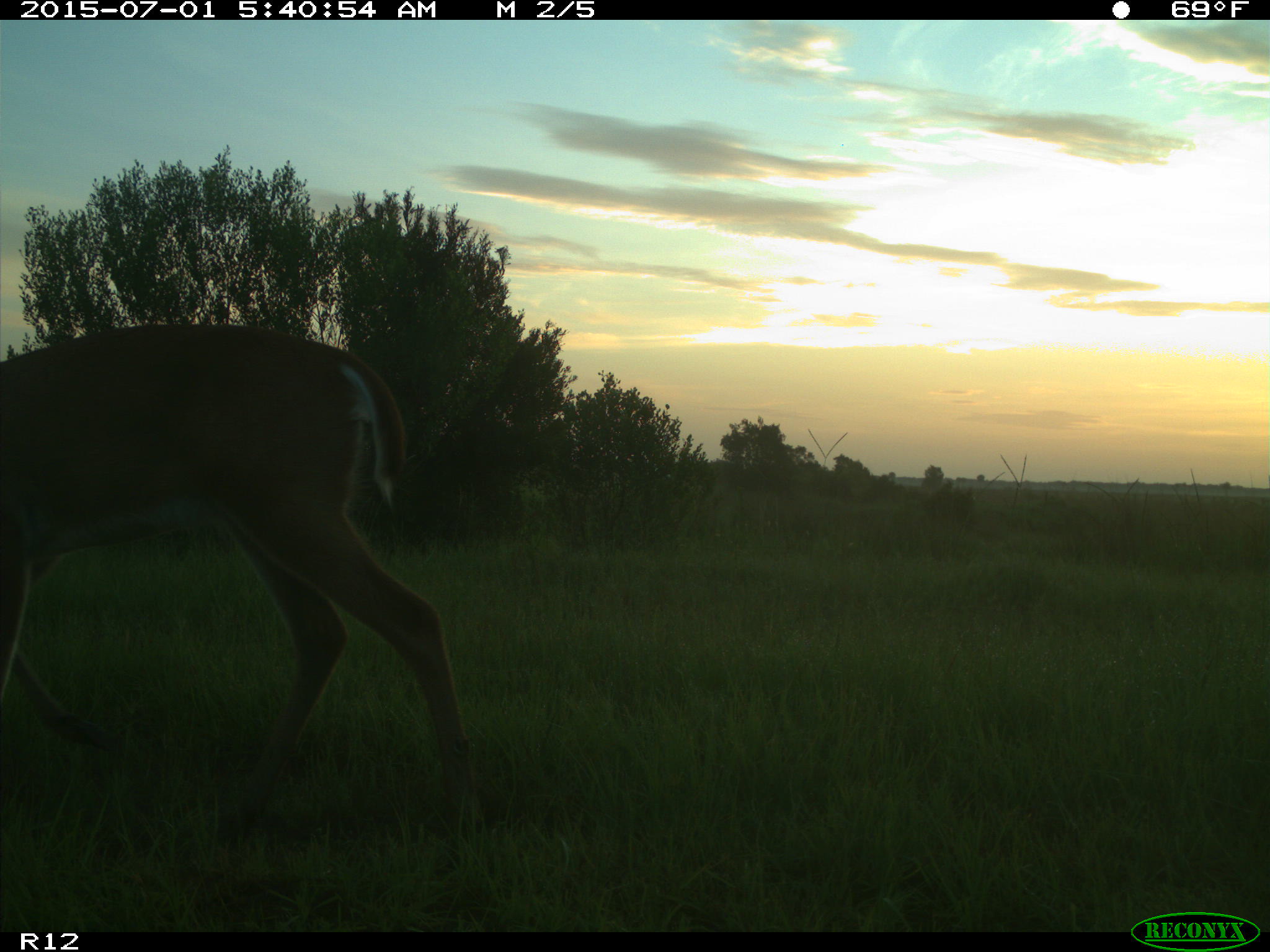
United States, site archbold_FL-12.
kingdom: Animalia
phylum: Chordata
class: Mammalia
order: Artiodactyla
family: Cervidae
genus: Odocoileus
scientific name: Odocoileus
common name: deer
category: unidentified deer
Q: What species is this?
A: Unidentified deer (deer) (Odocoileus).